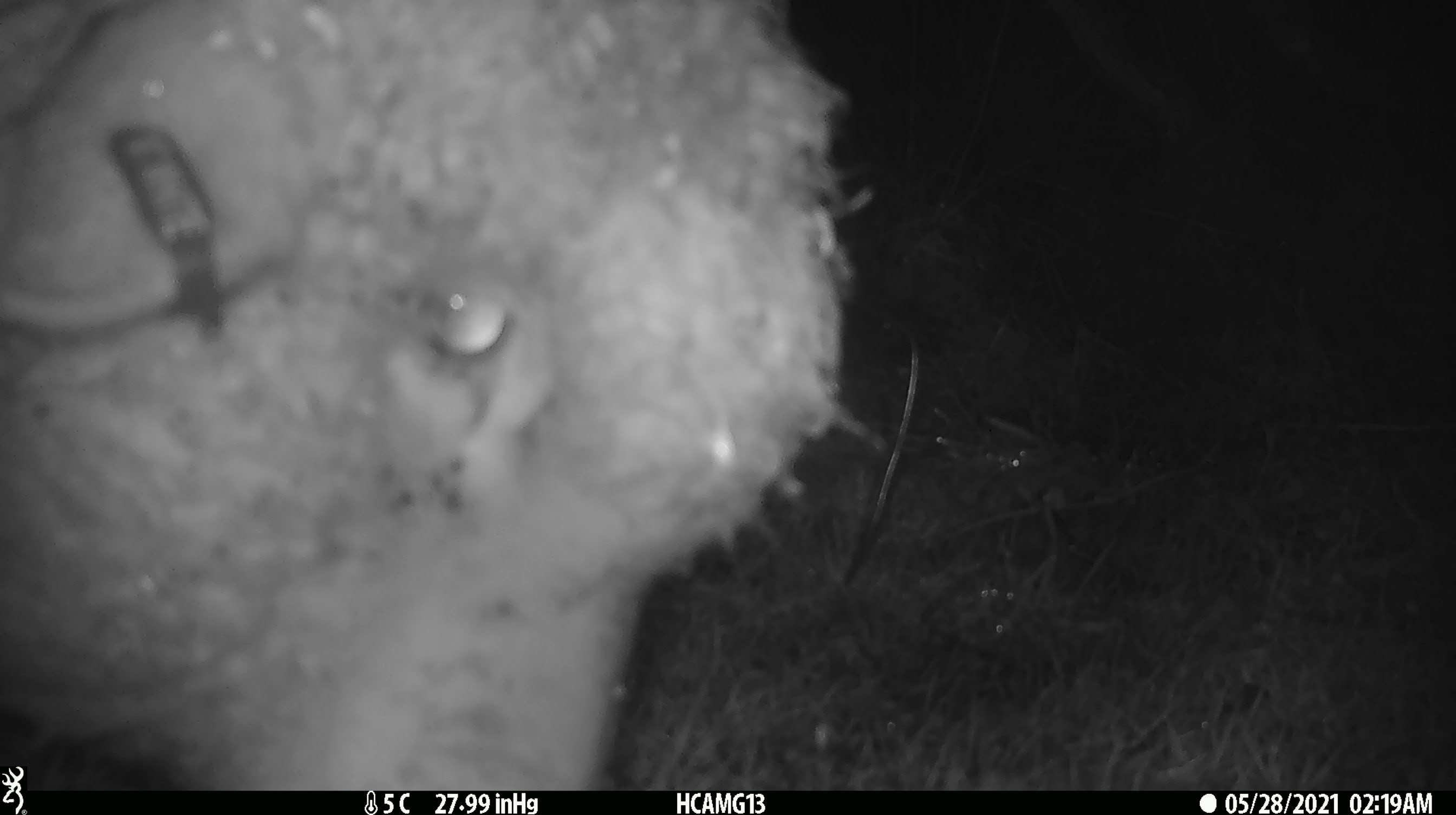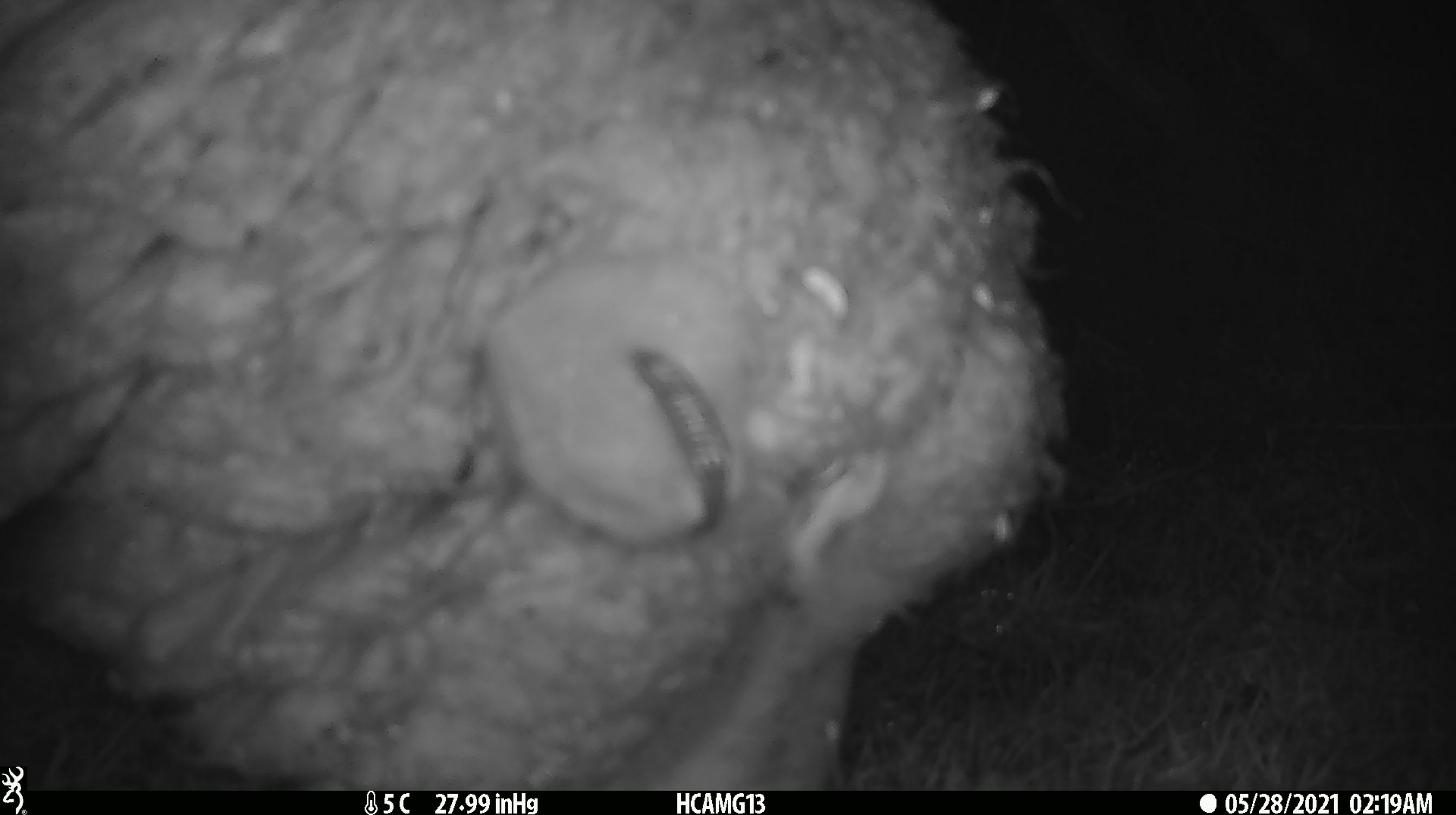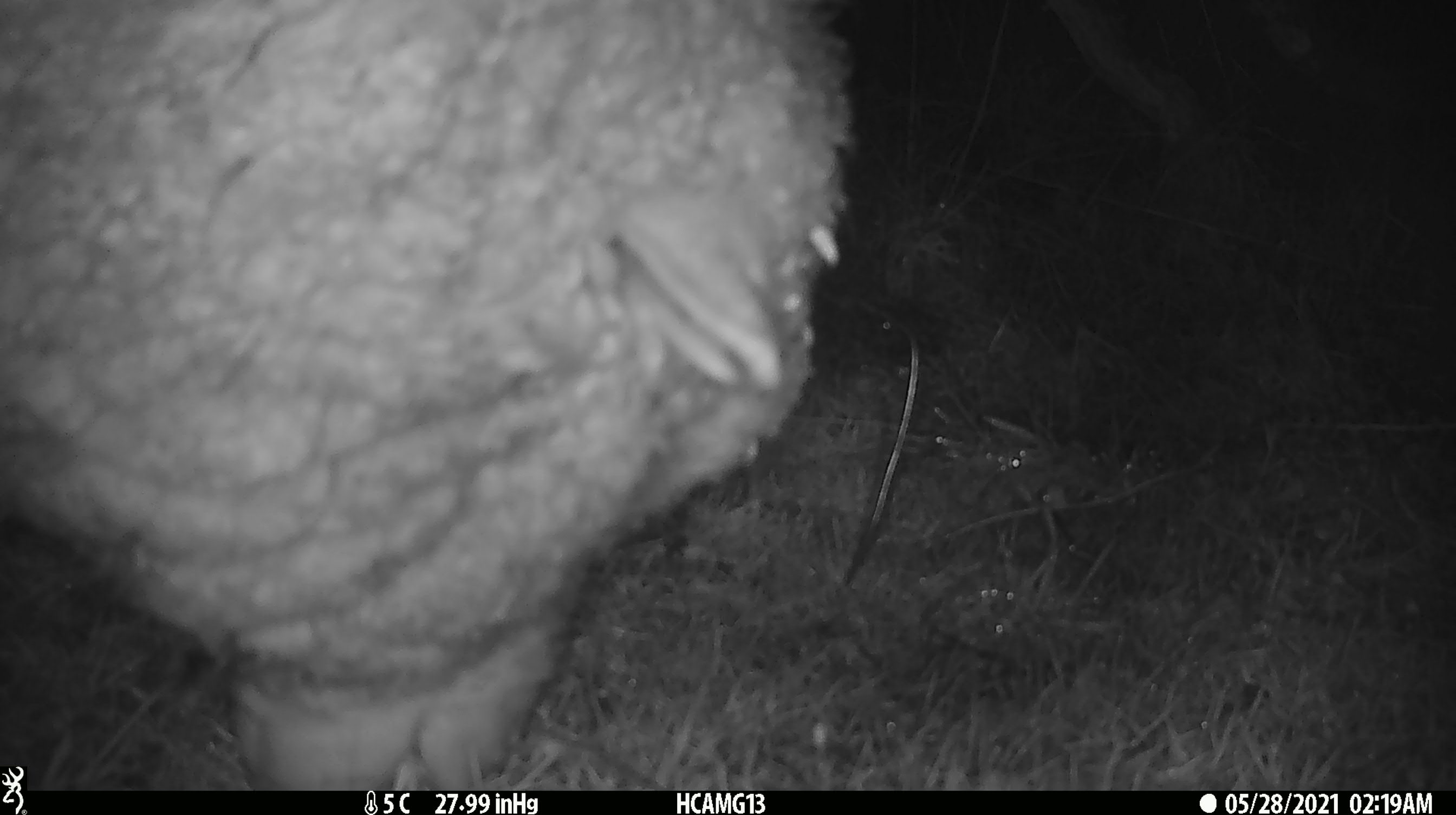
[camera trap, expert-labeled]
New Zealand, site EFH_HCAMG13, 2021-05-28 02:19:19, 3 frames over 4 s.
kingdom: Animalia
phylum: Chordata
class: Mammalia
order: Artiodactyla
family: Bovidae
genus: Ovis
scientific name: Ovis aries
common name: domestic sheep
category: sheep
Sheep (domestic sheep) (Ovis aries).